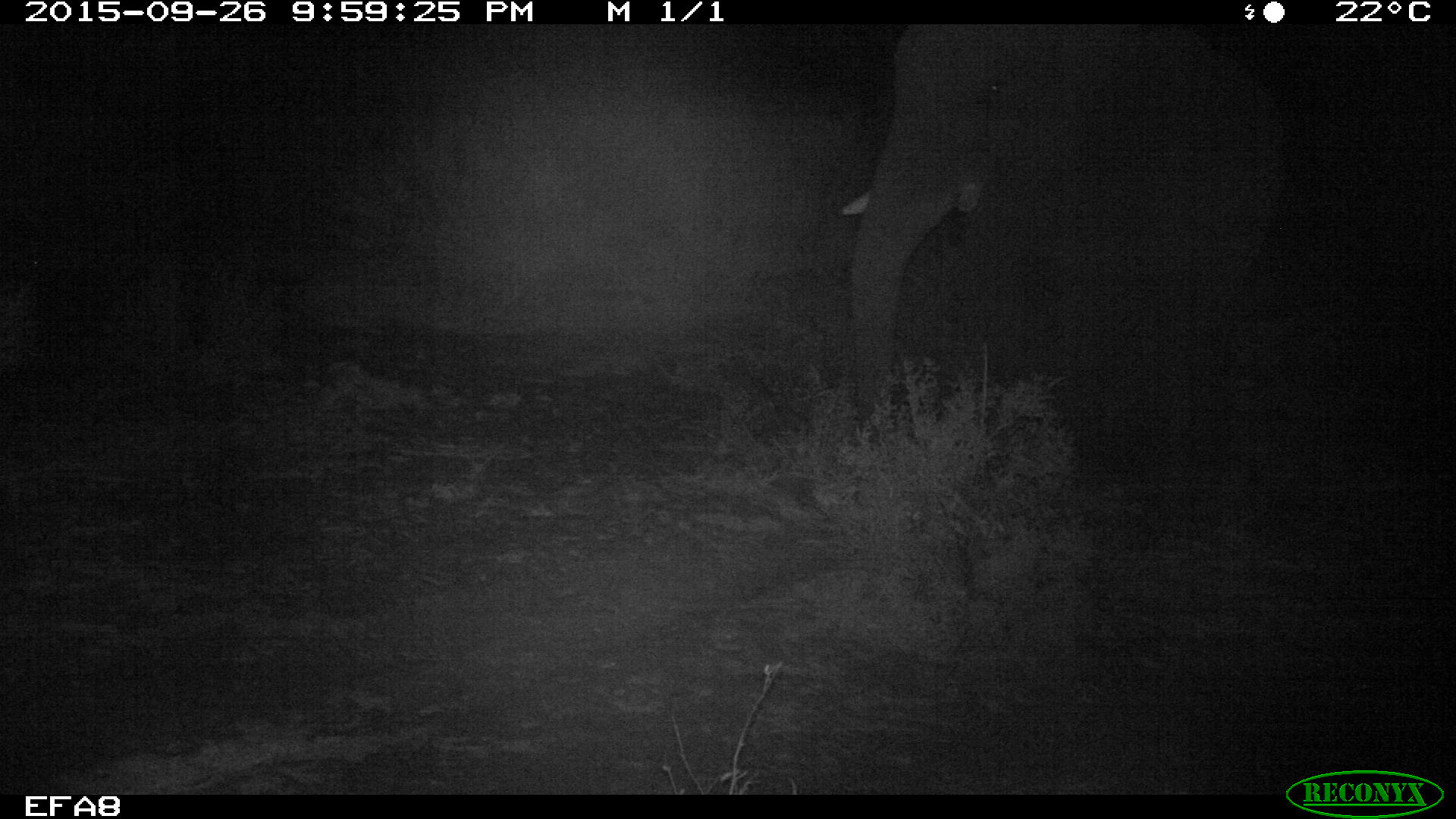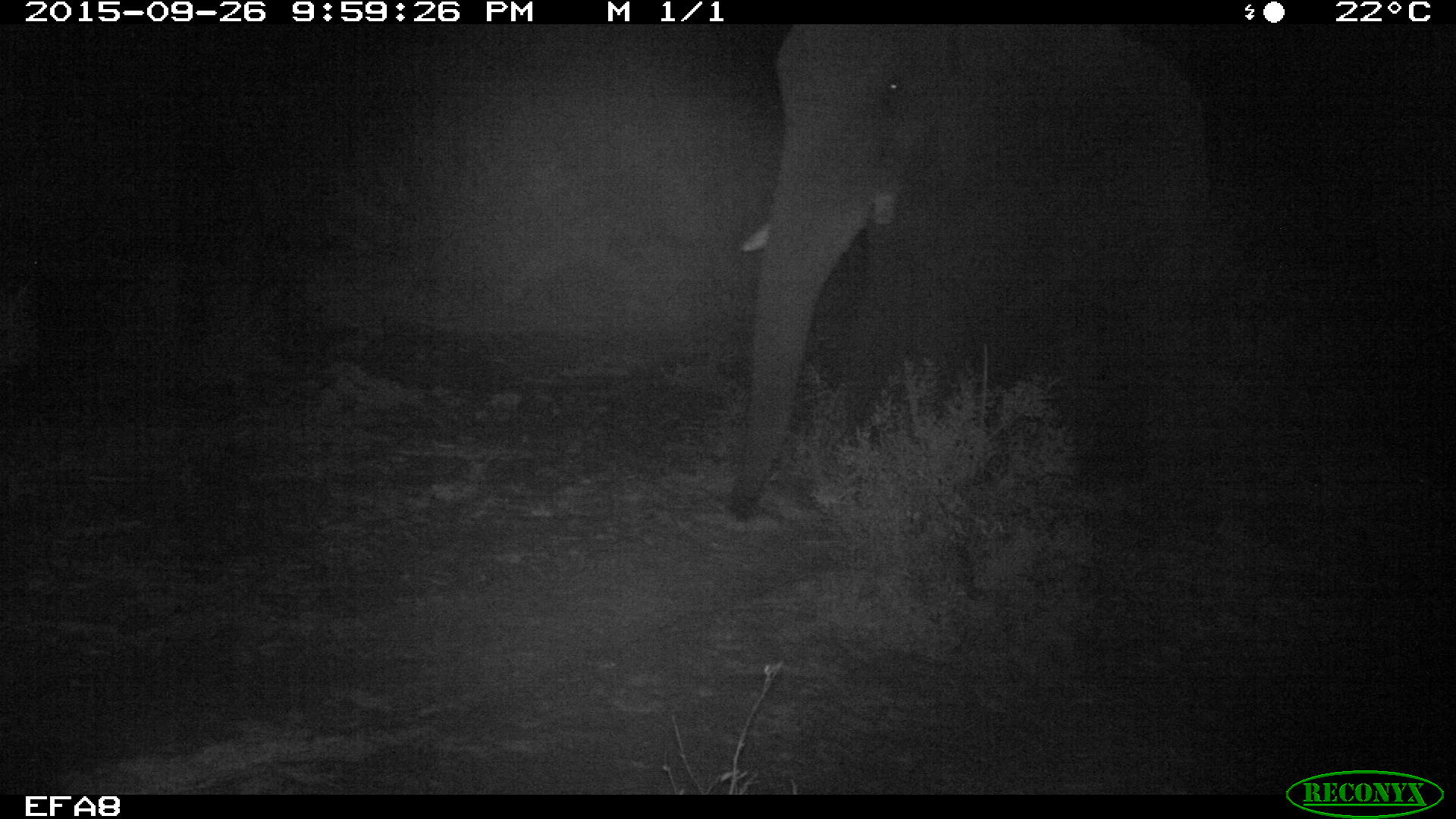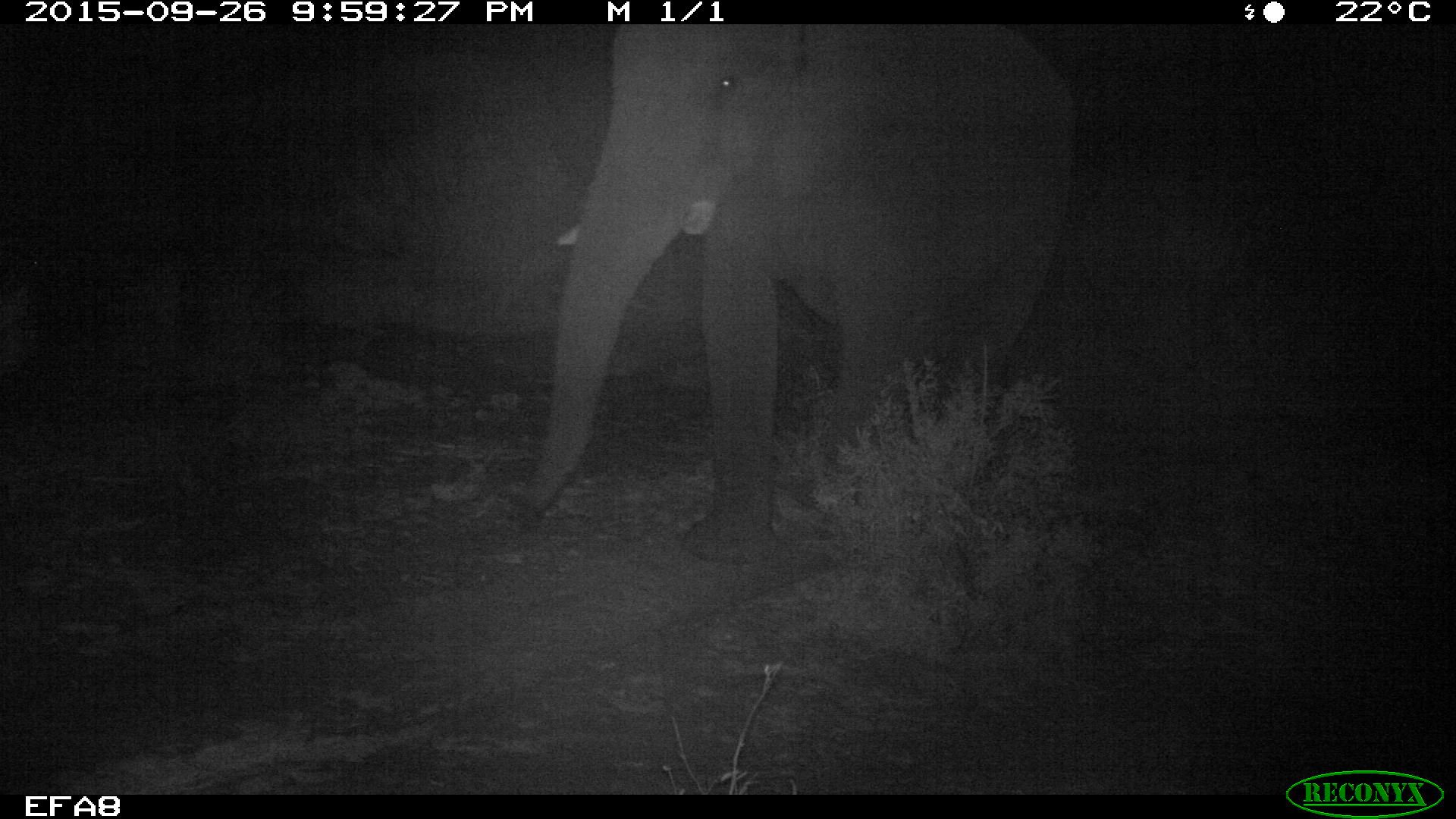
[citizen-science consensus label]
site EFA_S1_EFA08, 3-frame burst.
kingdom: Animalia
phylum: Chordata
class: Mammalia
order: Proboscidea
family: Elephantidae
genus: Loxodonta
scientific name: Loxodonta africana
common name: african bush elephant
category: elephant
Elephant (african bush elephant) (Loxodonta africana), count 1. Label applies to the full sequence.